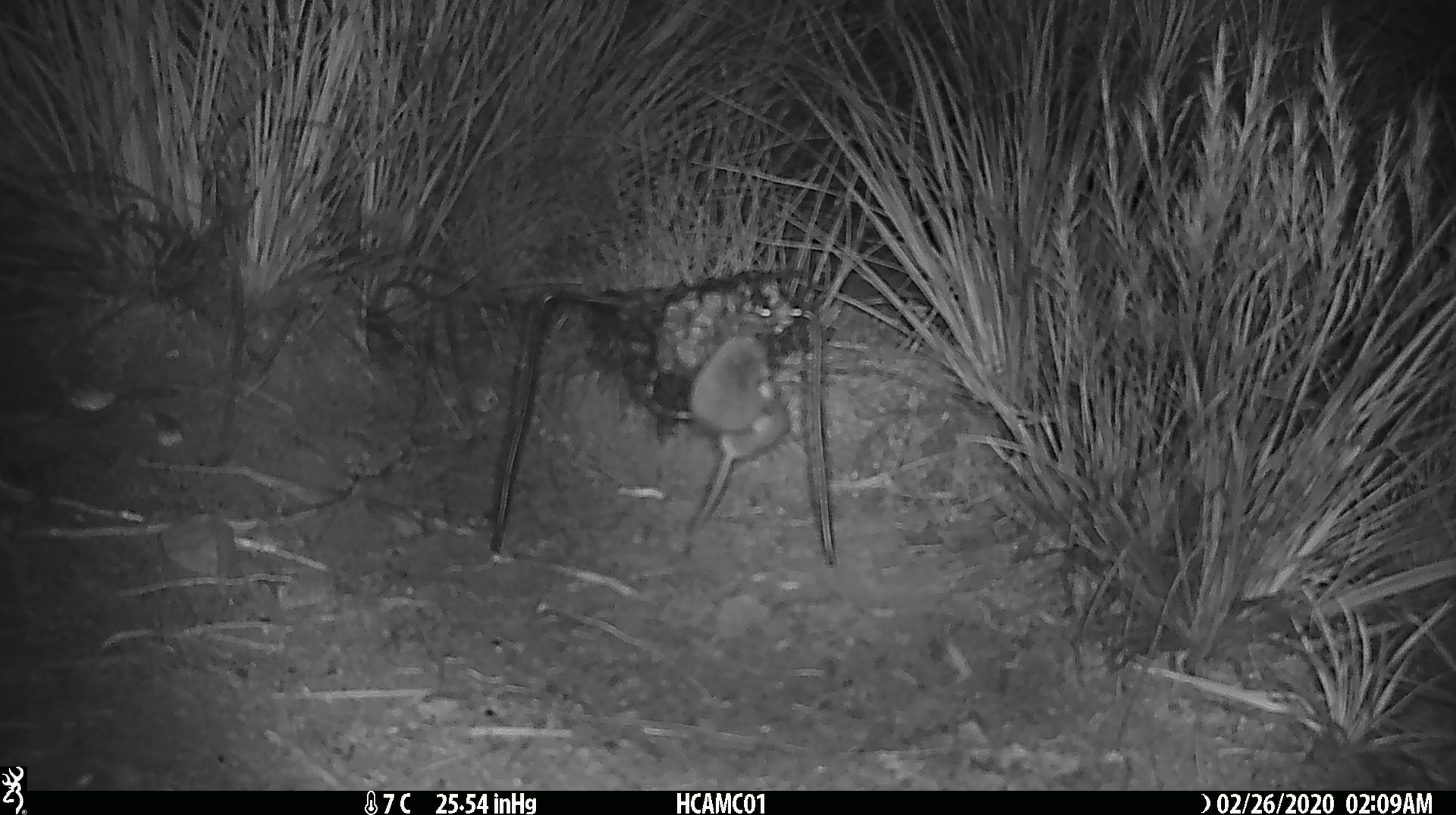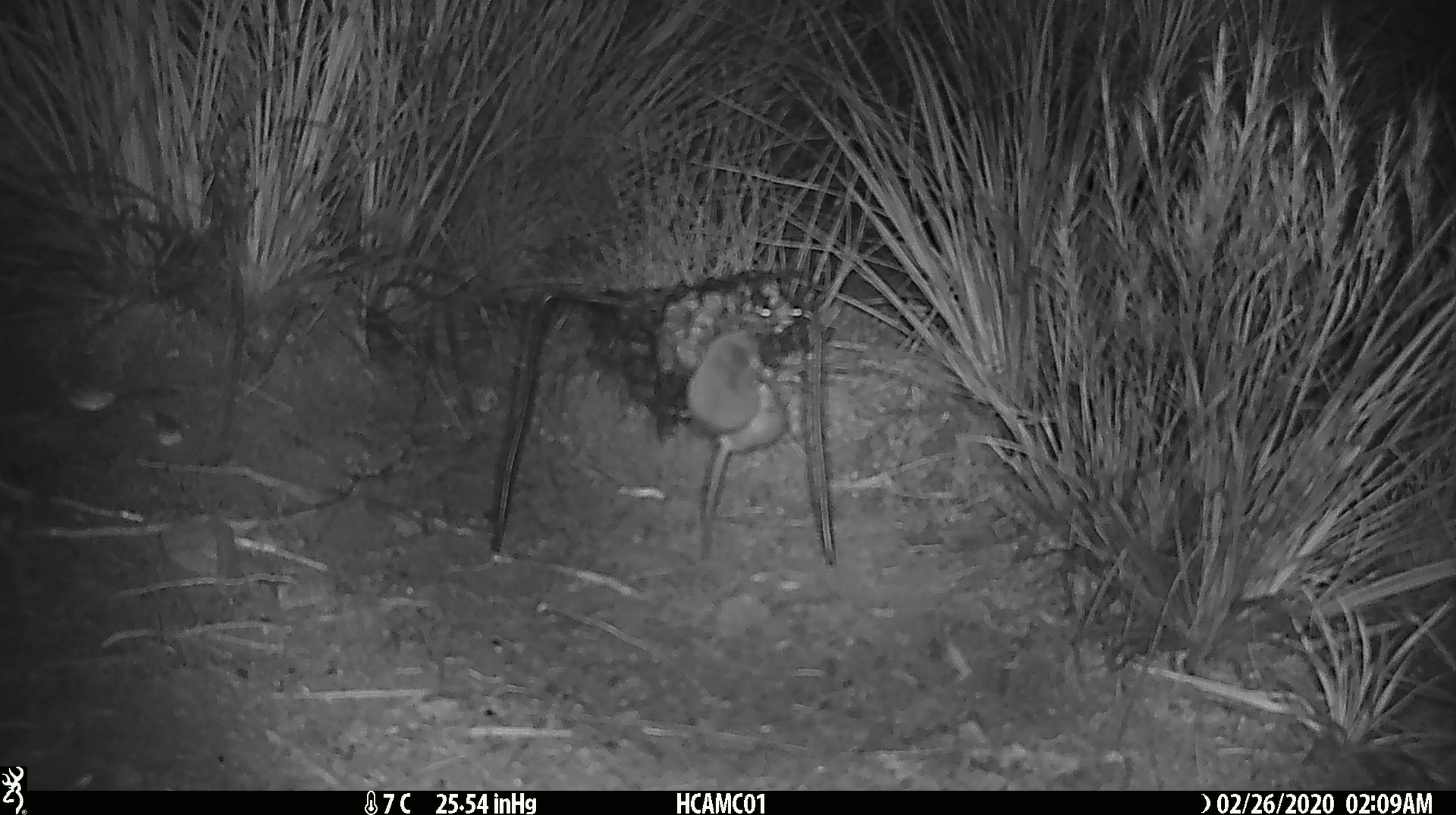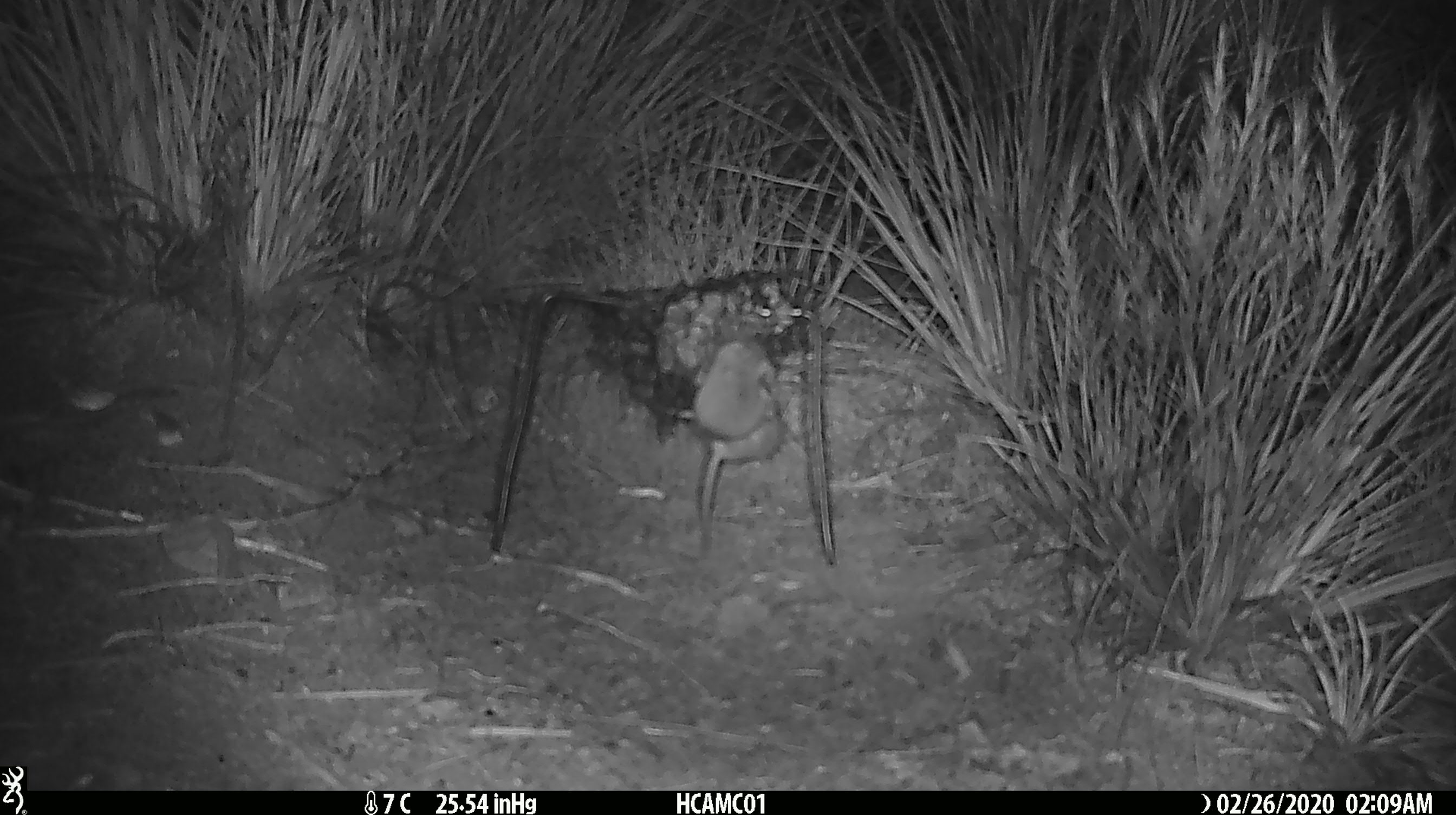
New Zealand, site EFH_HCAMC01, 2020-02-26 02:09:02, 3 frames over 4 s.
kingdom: Animalia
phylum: Chordata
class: Mammalia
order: Rodentia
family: Muridae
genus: Mus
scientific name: Mus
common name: mouse